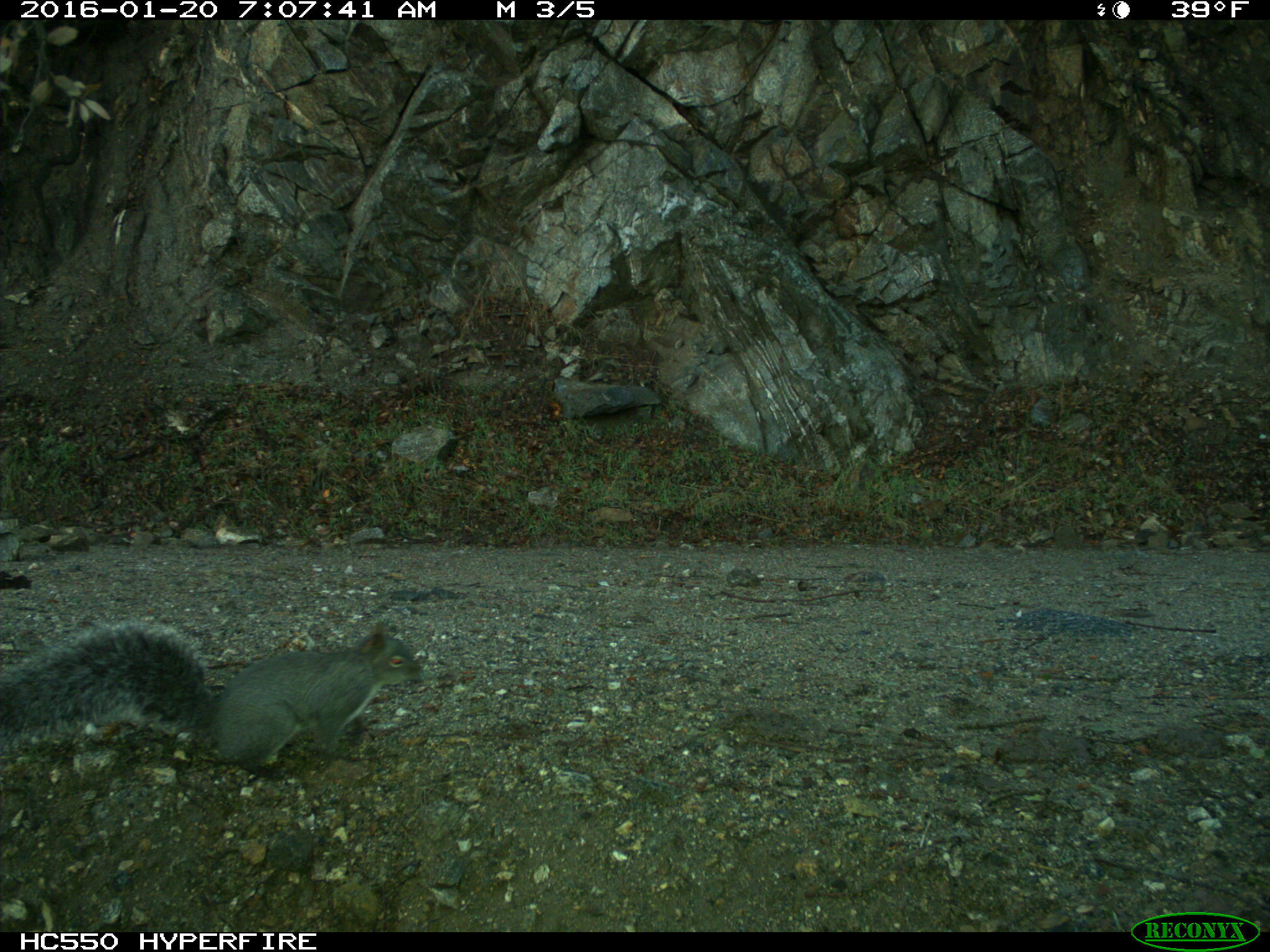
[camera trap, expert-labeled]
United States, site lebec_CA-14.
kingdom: Animalia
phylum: Chordata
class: Mammalia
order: Rodentia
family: Sciuridae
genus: Sciurus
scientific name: Sciurus carolinensis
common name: eastern gray squirrel